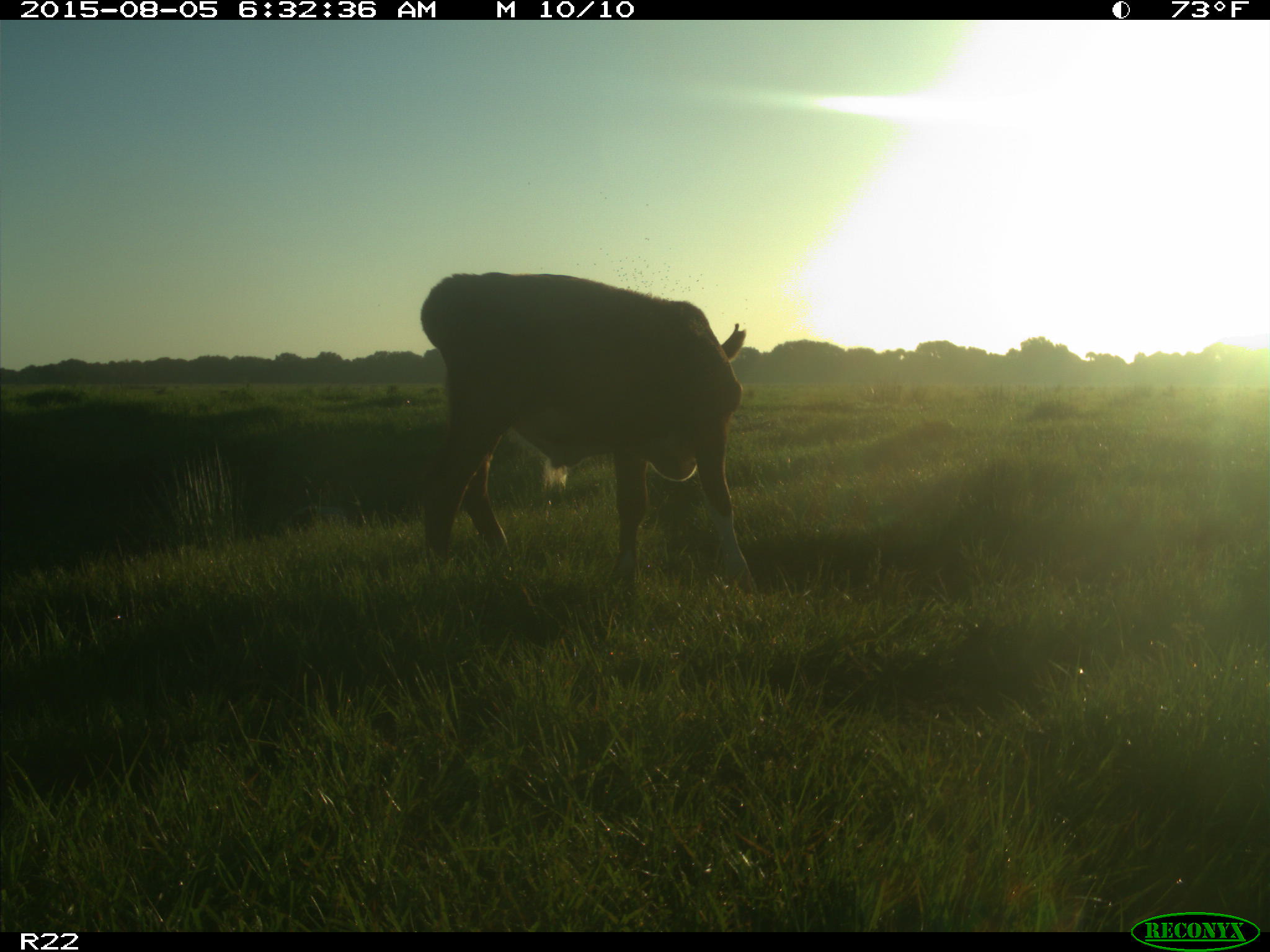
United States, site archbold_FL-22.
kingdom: Animalia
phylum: Chordata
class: Mammalia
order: Artiodactyla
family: Bovidae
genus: Bos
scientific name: Bos taurus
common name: domestic cow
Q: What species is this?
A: Bos taurus (domestic cow).